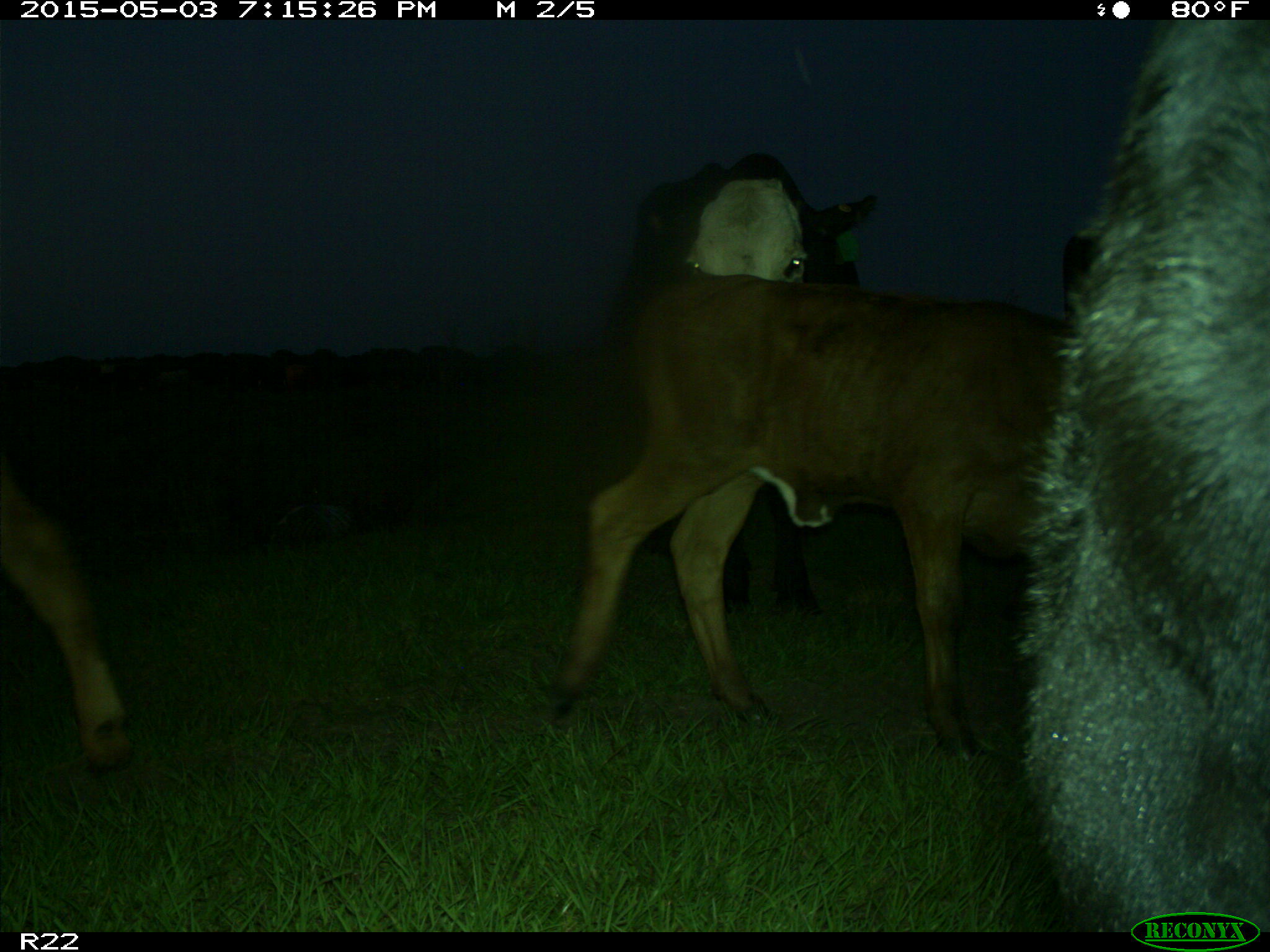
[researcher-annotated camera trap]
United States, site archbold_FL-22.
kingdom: Animalia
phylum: Chordata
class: Mammalia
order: Artiodactyla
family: Bovidae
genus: Bos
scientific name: Bos taurus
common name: domestic cow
Bos taurus (domestic cow).